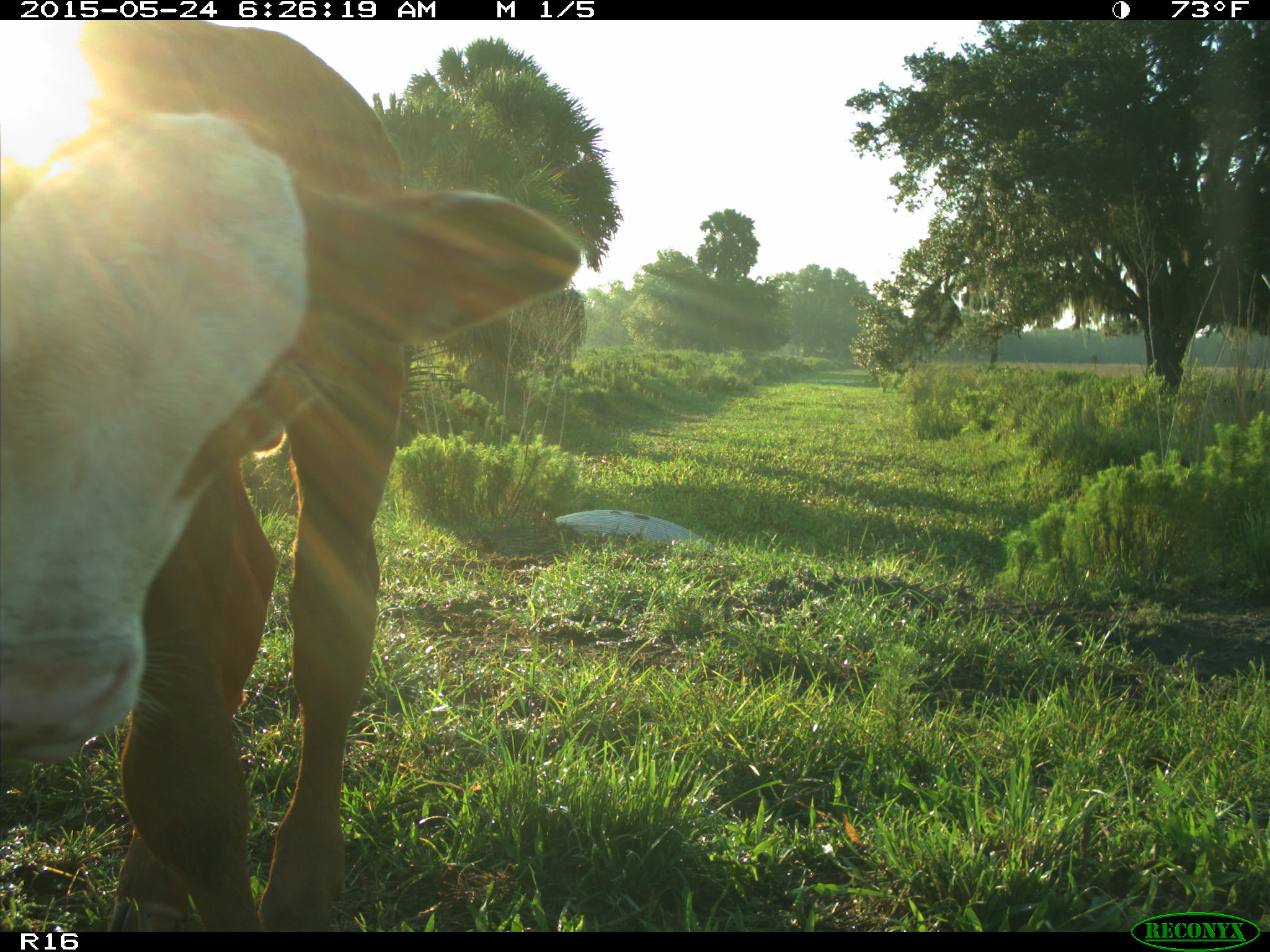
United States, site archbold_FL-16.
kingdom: Animalia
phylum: Chordata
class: Mammalia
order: Artiodactyla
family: Bovidae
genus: Bos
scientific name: Bos taurus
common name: domestic cow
Bos taurus (domestic cow).